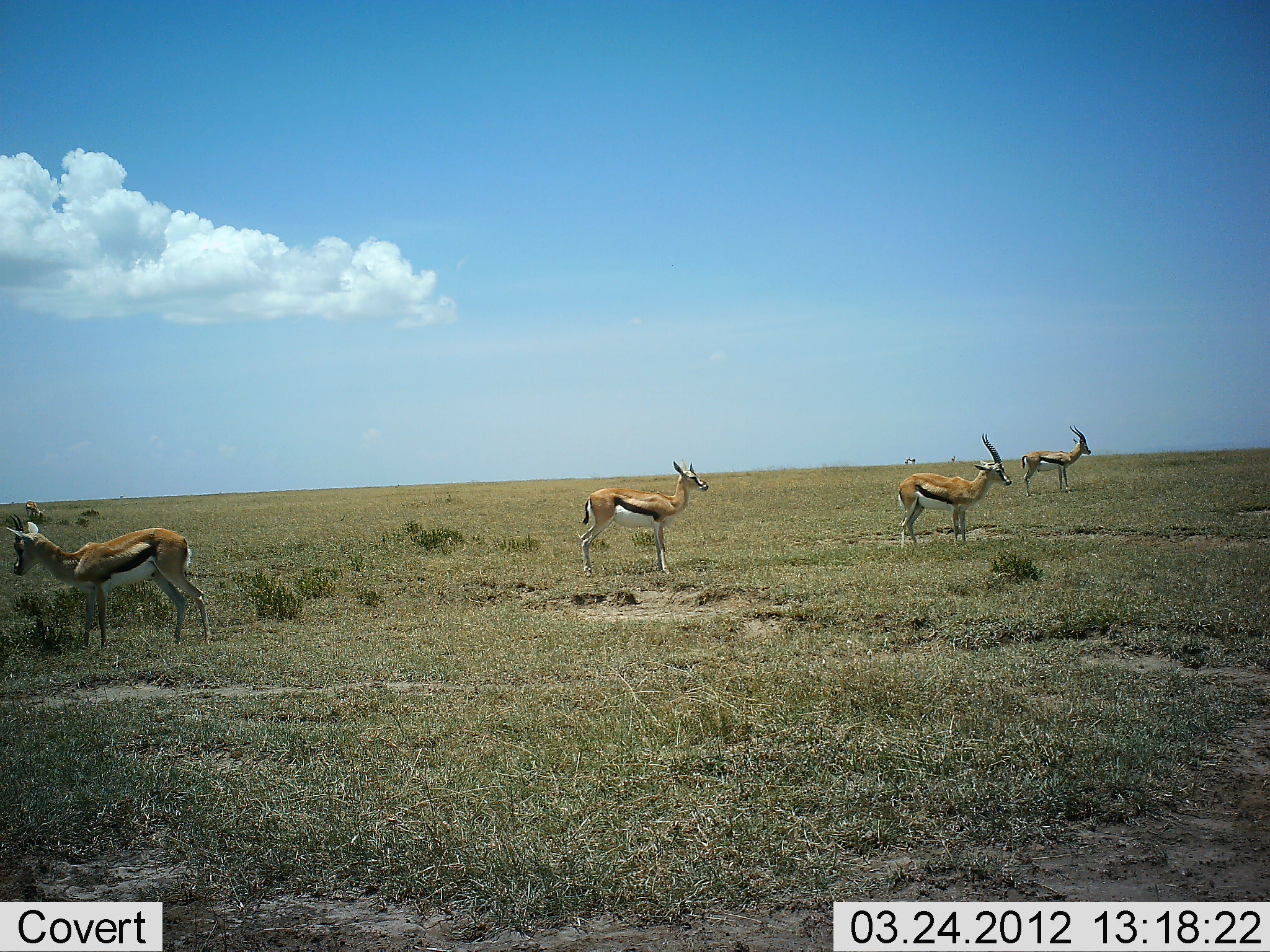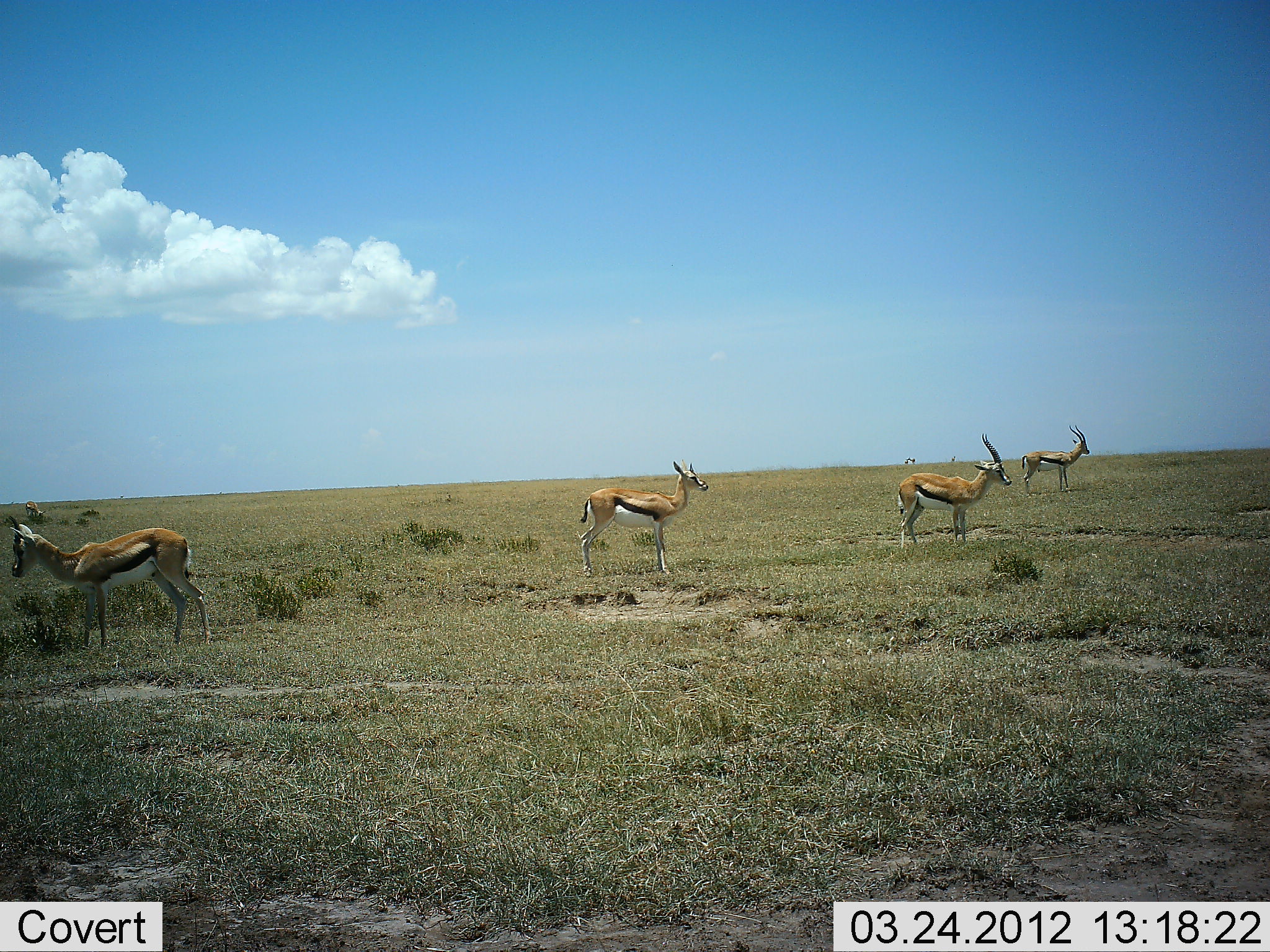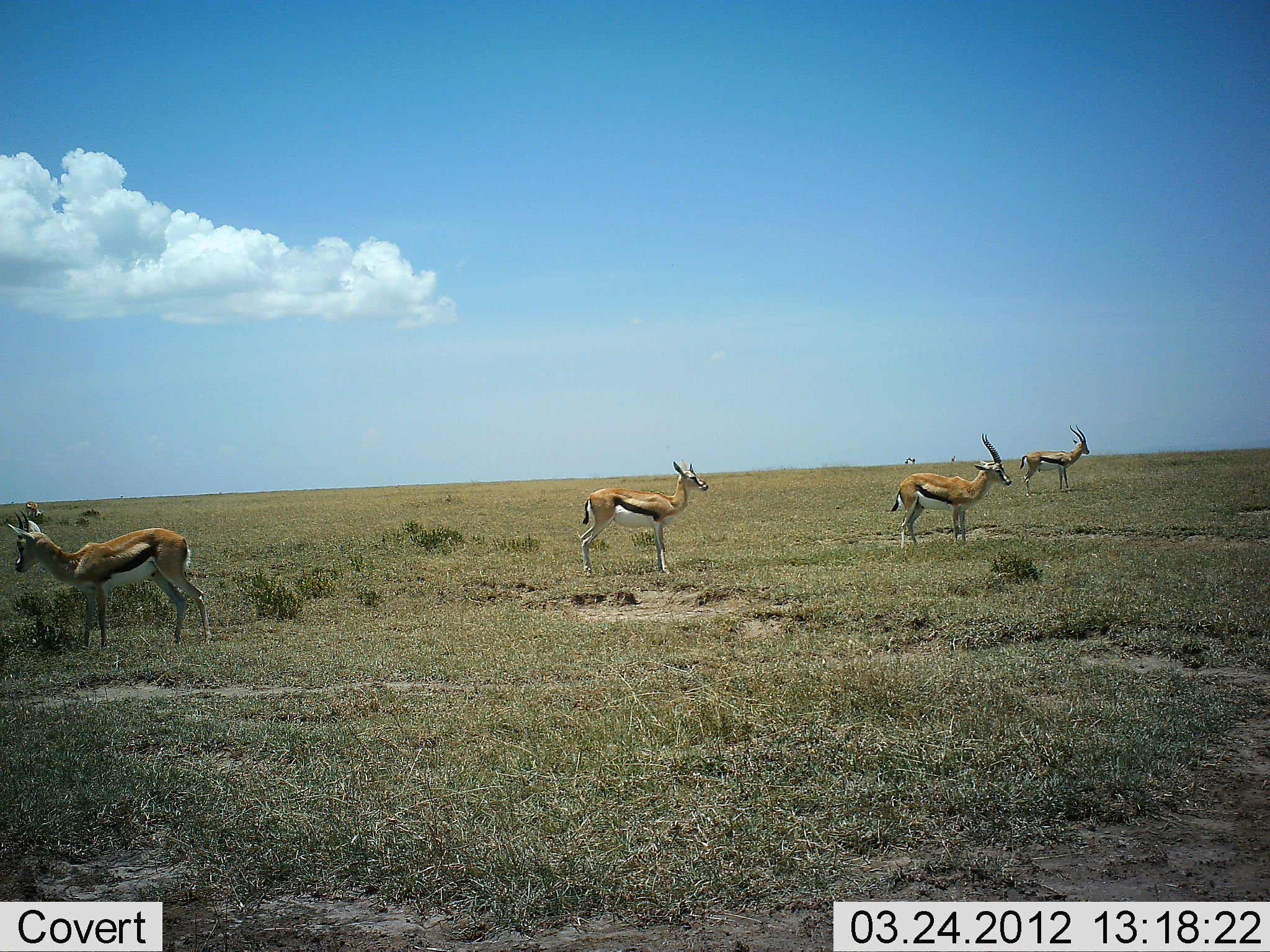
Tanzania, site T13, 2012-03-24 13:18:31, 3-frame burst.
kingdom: Animalia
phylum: Chordata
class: Mammalia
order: Artiodactyla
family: Bovidae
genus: Eudorcas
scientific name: Eudorcas thomsonii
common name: thomson's gazelle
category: gazellethomsons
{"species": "gazellethomsons (thomson's gazelle) (Eudorcas thomsonii)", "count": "4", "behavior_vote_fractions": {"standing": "100%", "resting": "0%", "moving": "0%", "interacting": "0%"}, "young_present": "0%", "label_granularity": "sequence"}